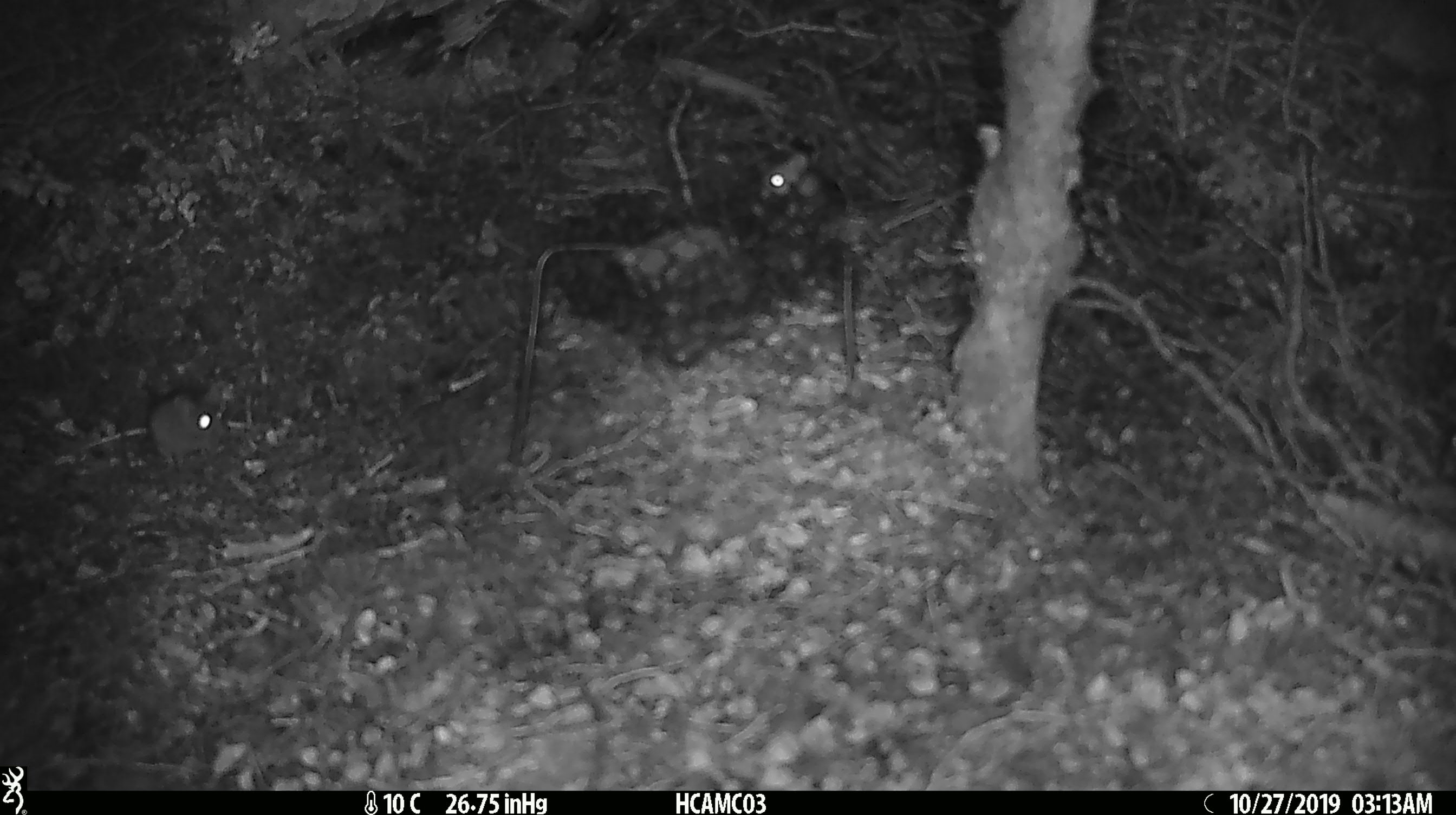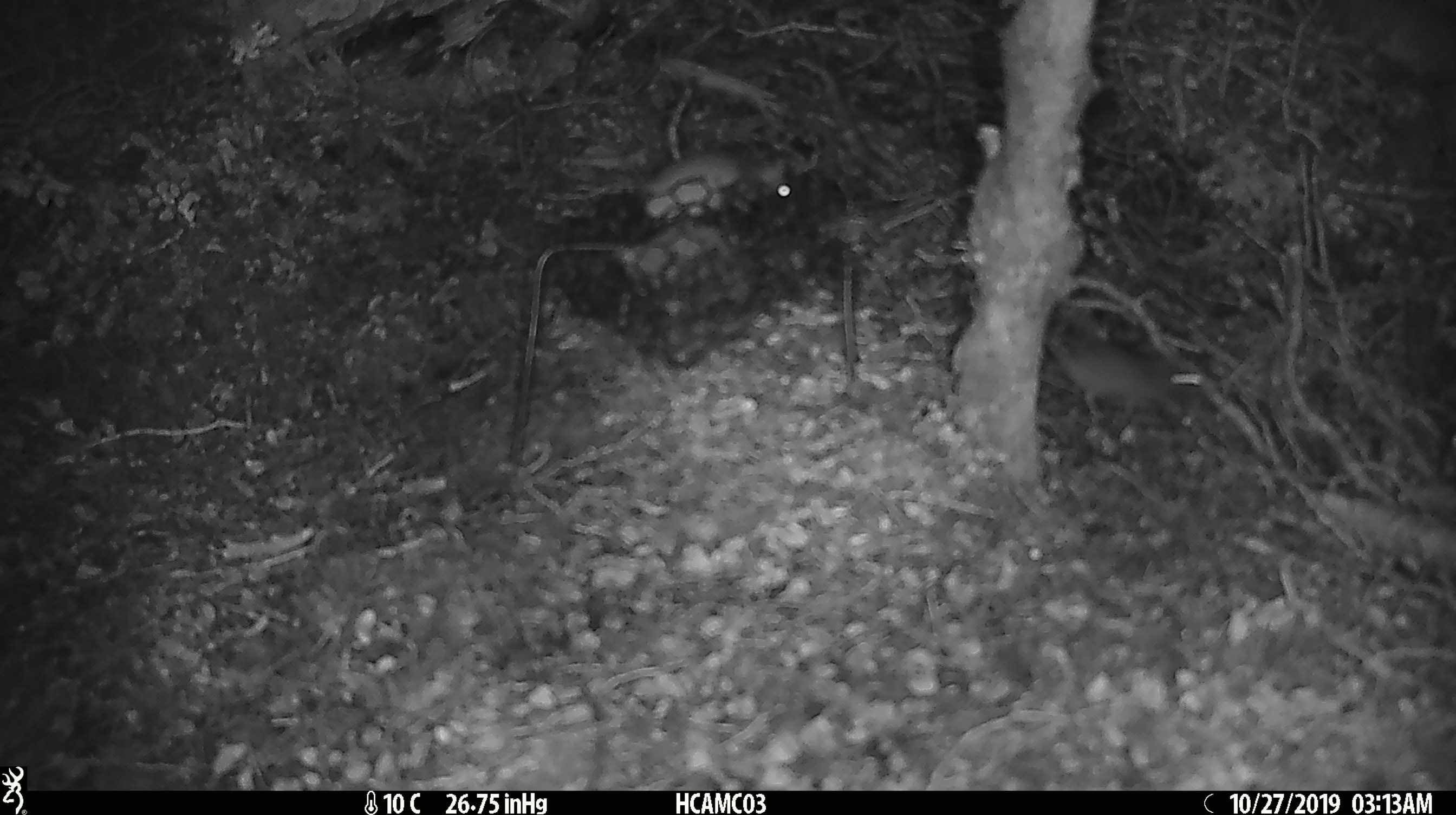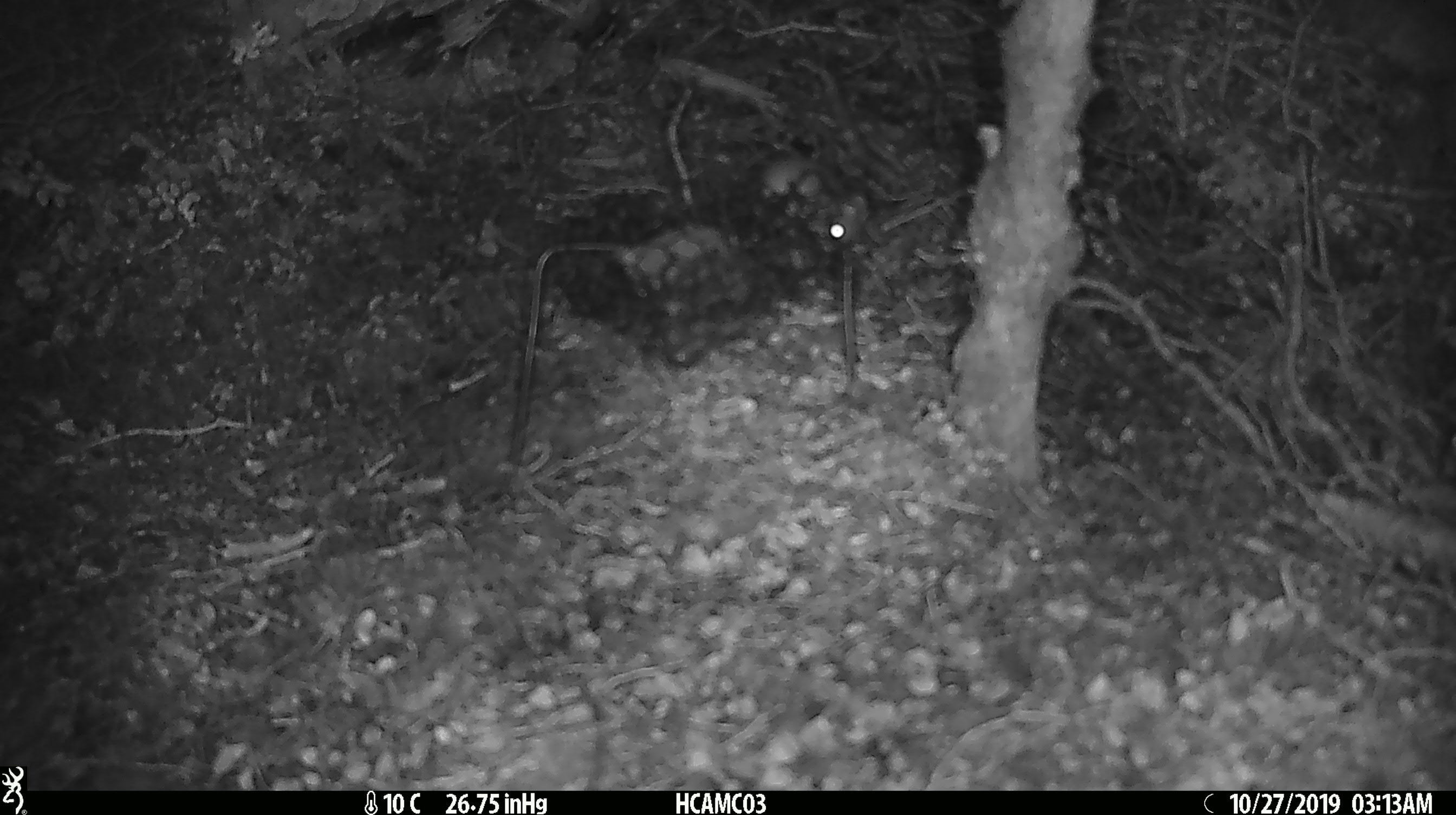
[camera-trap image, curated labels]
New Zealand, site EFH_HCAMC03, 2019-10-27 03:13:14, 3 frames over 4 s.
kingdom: Animalia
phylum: Chordata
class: Mammalia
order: Rodentia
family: Muridae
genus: Mus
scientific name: Mus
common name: mouse